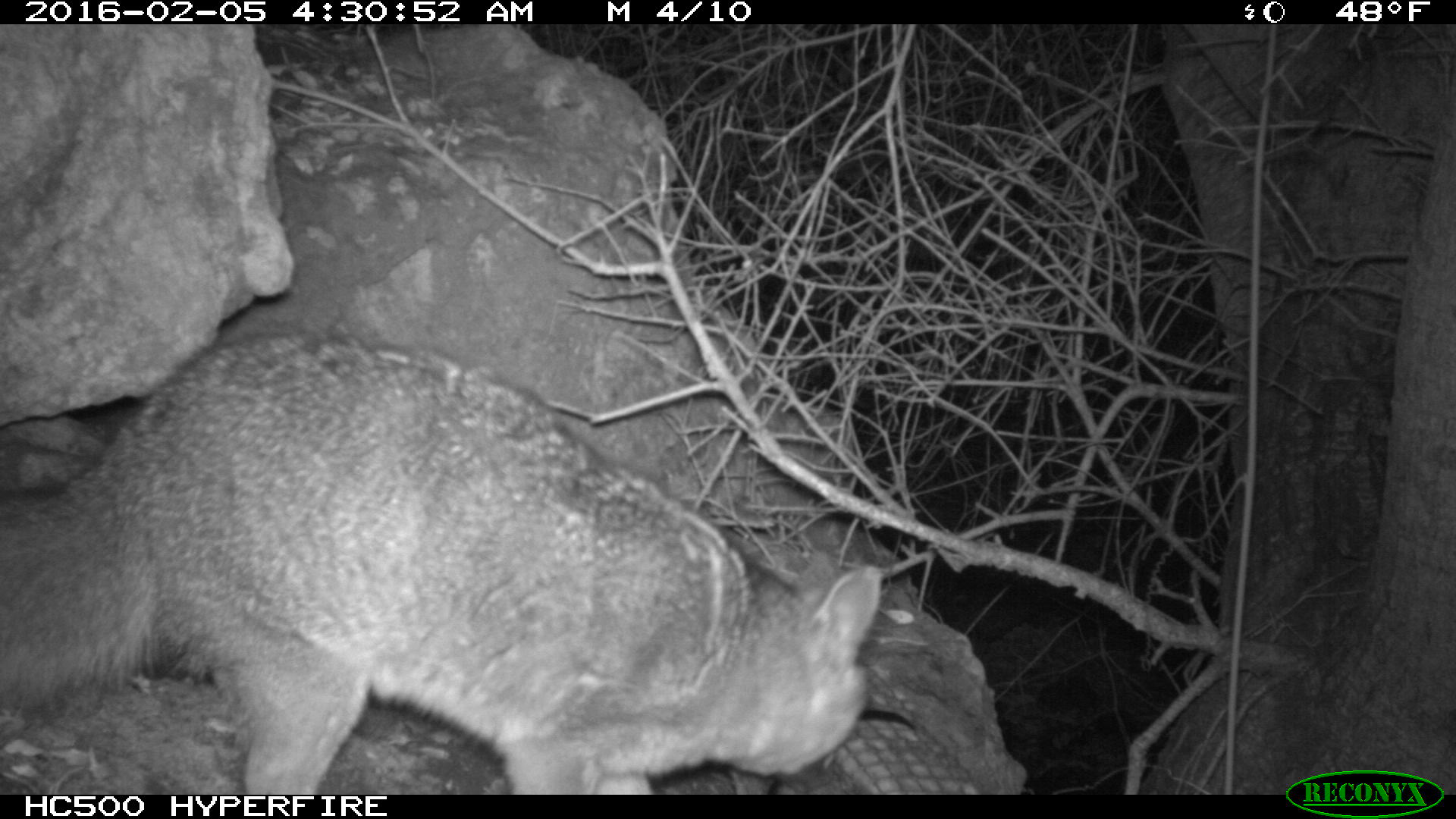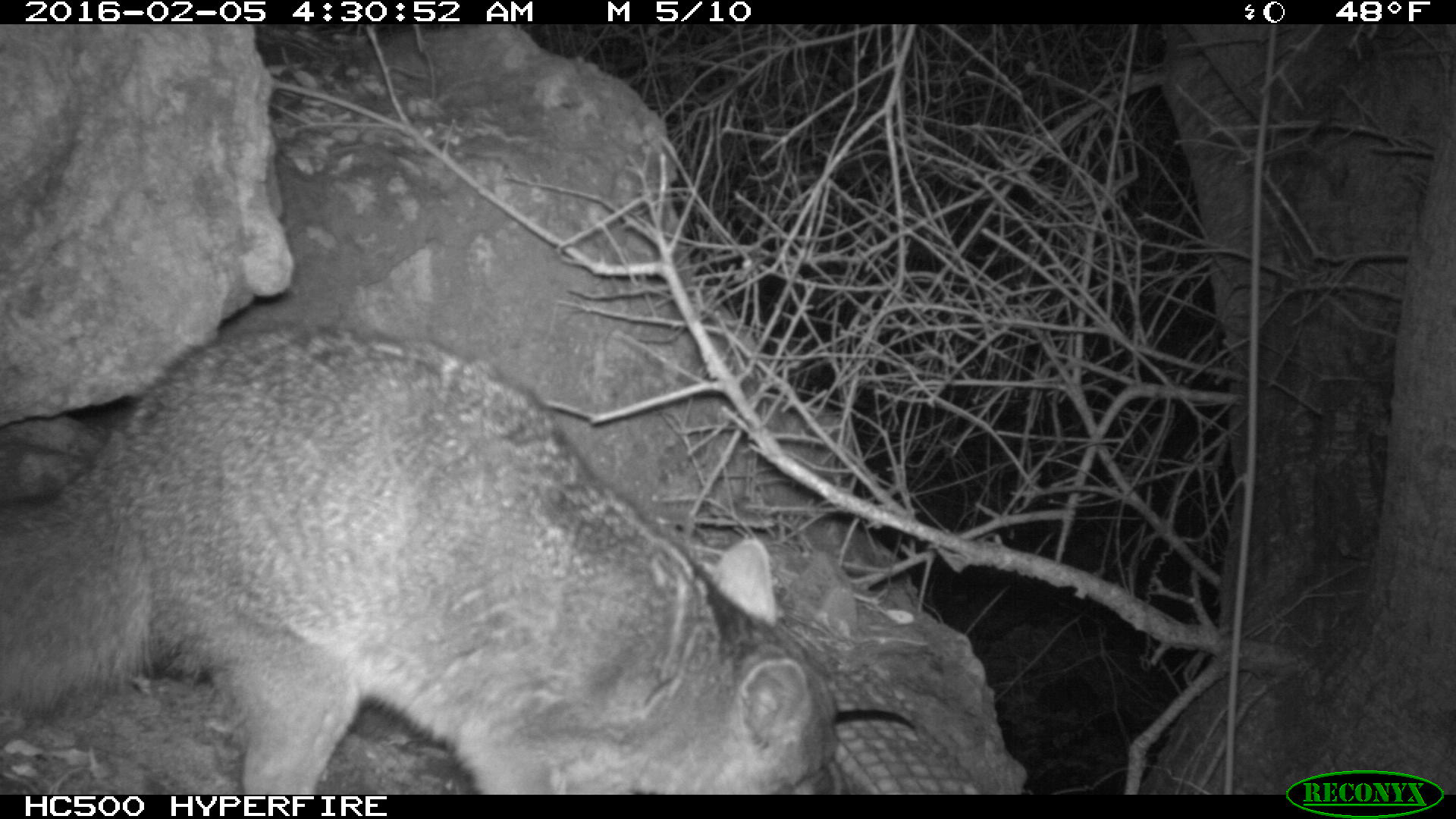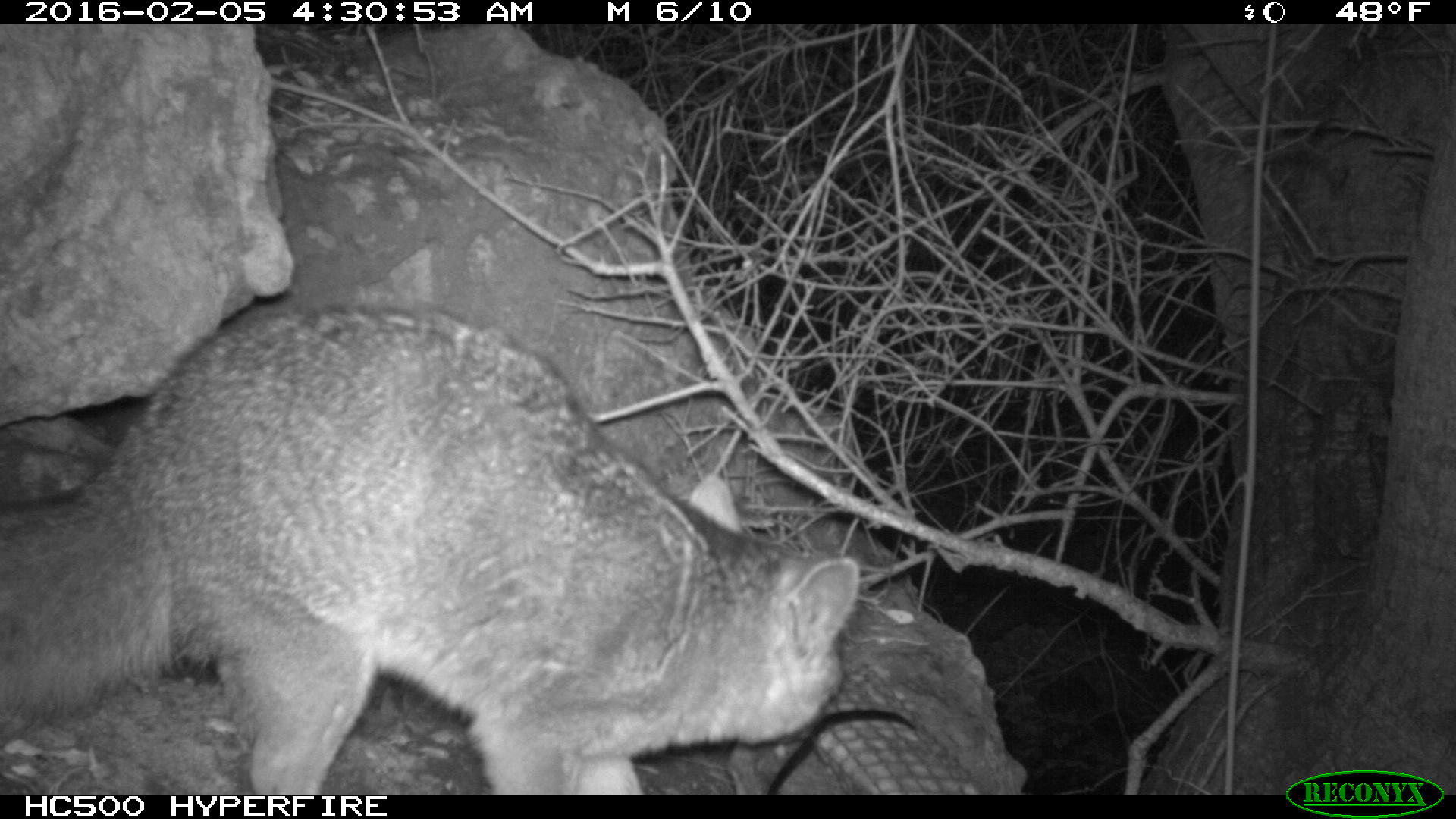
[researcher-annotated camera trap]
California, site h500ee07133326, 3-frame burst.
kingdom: Animalia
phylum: Chordata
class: Mammalia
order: Carnivora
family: Canidae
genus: Urocyon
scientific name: Urocyon littoralis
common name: island fox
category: fox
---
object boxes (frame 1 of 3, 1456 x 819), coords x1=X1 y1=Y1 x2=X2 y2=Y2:
fox: x1=0 y1=329 x2=878 y2=795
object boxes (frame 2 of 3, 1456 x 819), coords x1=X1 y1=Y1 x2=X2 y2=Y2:
fox: x1=0 y1=321 x2=851 y2=792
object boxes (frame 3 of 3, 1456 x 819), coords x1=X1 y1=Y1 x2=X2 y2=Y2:
fox: x1=0 y1=306 x2=860 y2=795